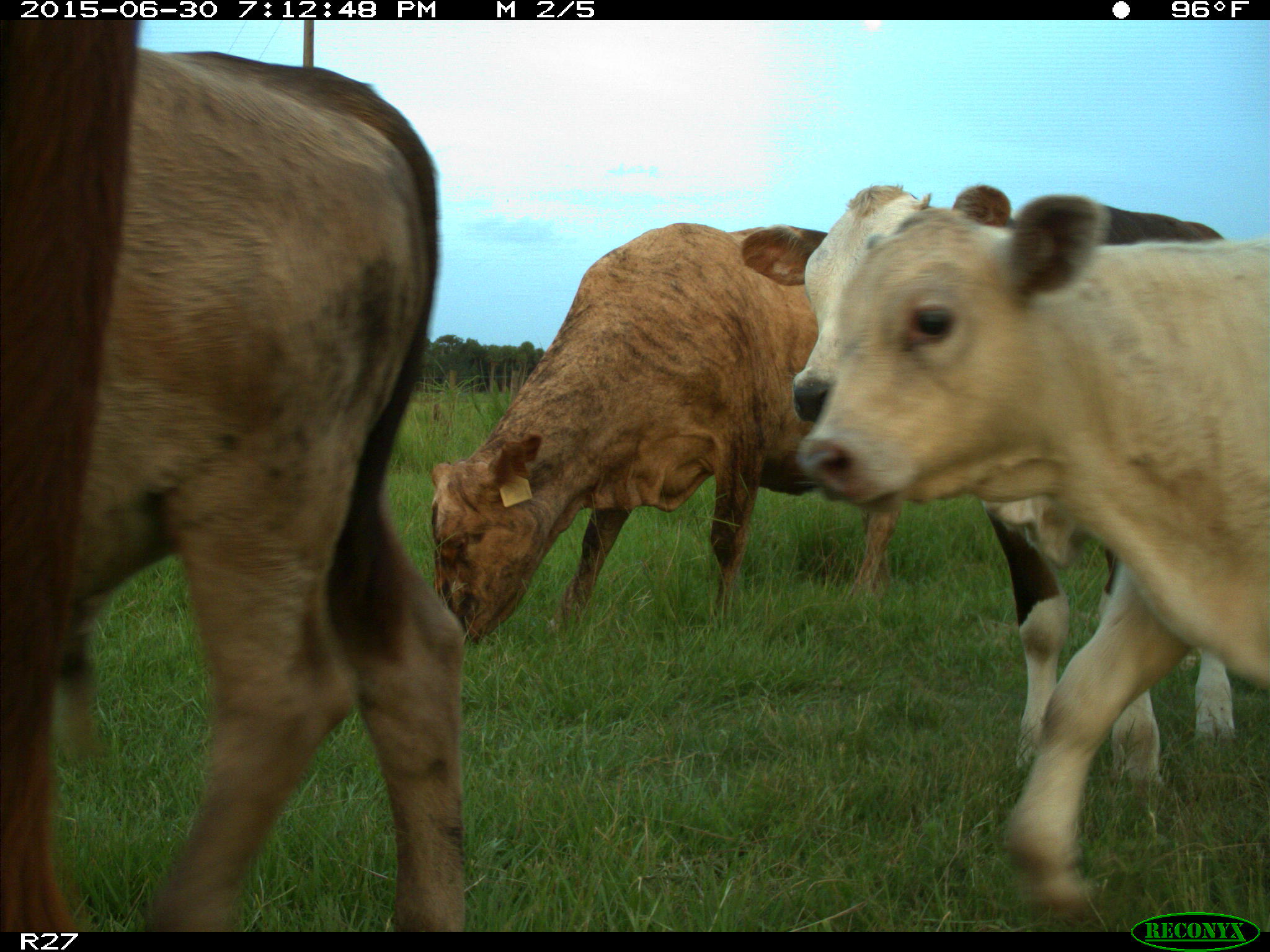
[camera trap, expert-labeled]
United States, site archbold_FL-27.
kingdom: Animalia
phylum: Chordata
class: Mammalia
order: Artiodactyla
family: Bovidae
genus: Bos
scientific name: Bos taurus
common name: domestic cow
Bos taurus (domestic cow).